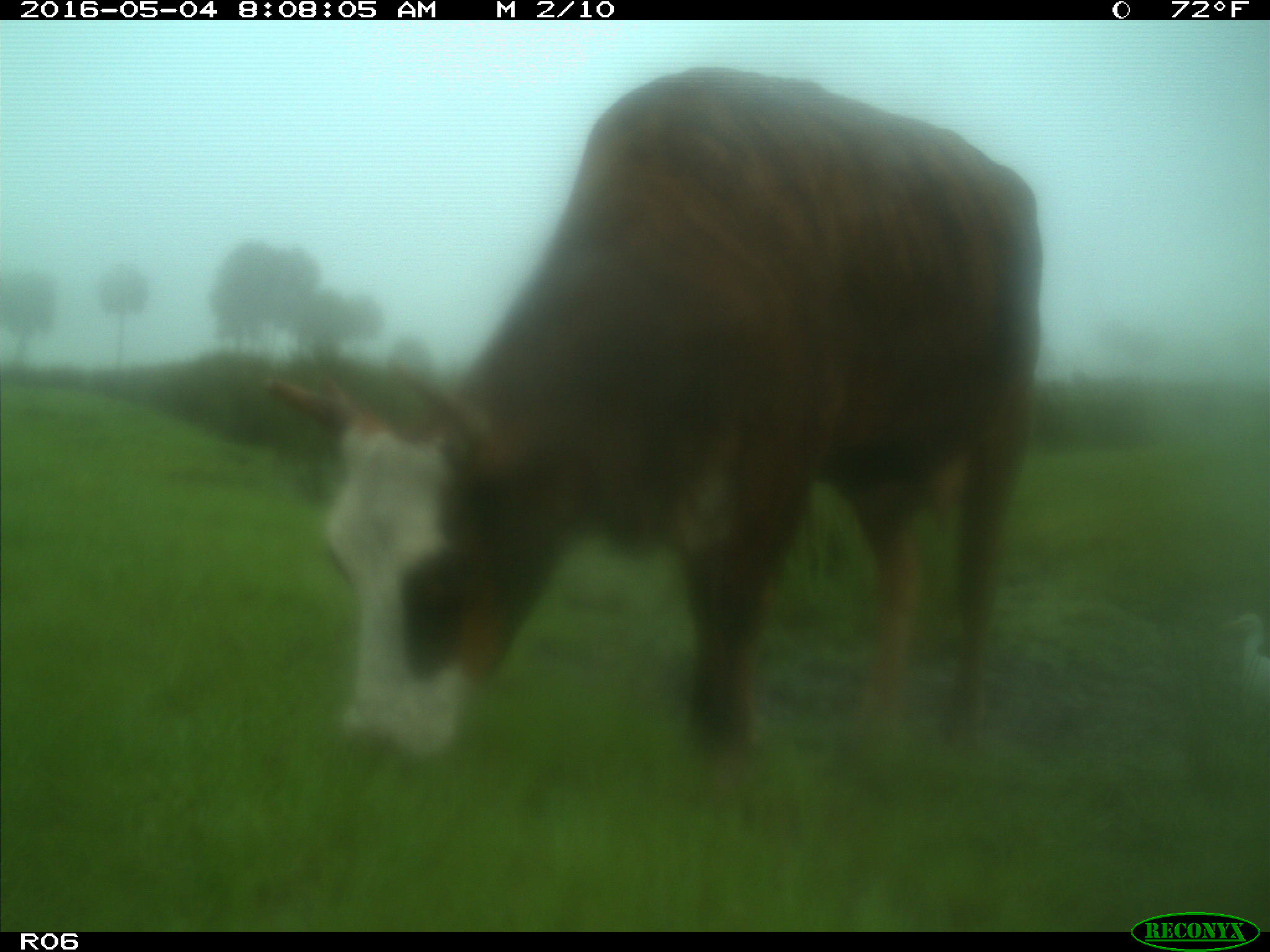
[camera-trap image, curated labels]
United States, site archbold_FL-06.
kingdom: Animalia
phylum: Chordata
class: Mammalia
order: Artiodactyla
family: Bovidae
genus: Bos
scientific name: Bos taurus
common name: domestic cow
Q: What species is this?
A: Bos taurus (domestic cow).